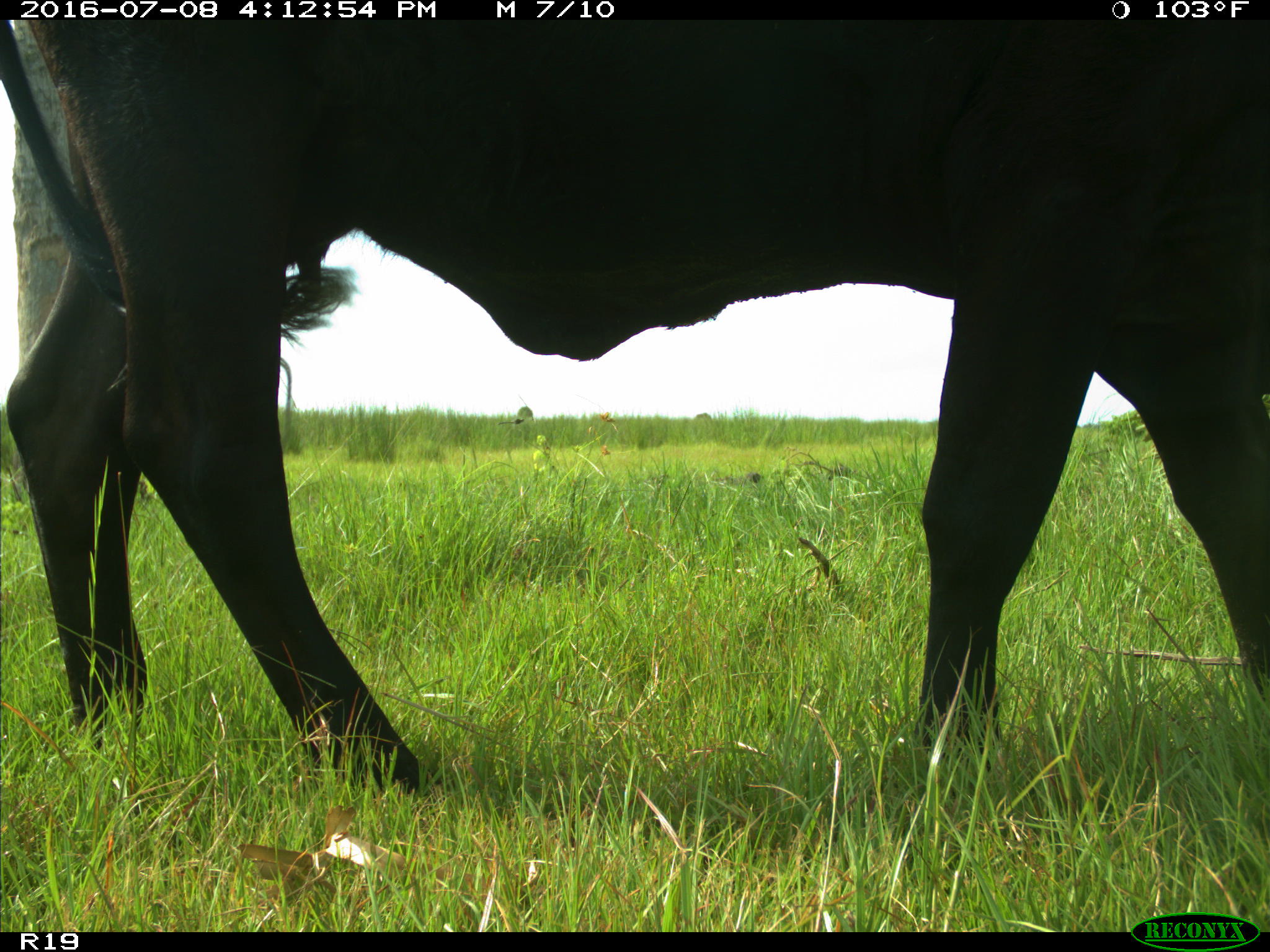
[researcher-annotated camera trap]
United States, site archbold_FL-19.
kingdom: Animalia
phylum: Chordata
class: Mammalia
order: Artiodactyla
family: Bovidae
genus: Bos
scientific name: Bos taurus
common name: domestic cow